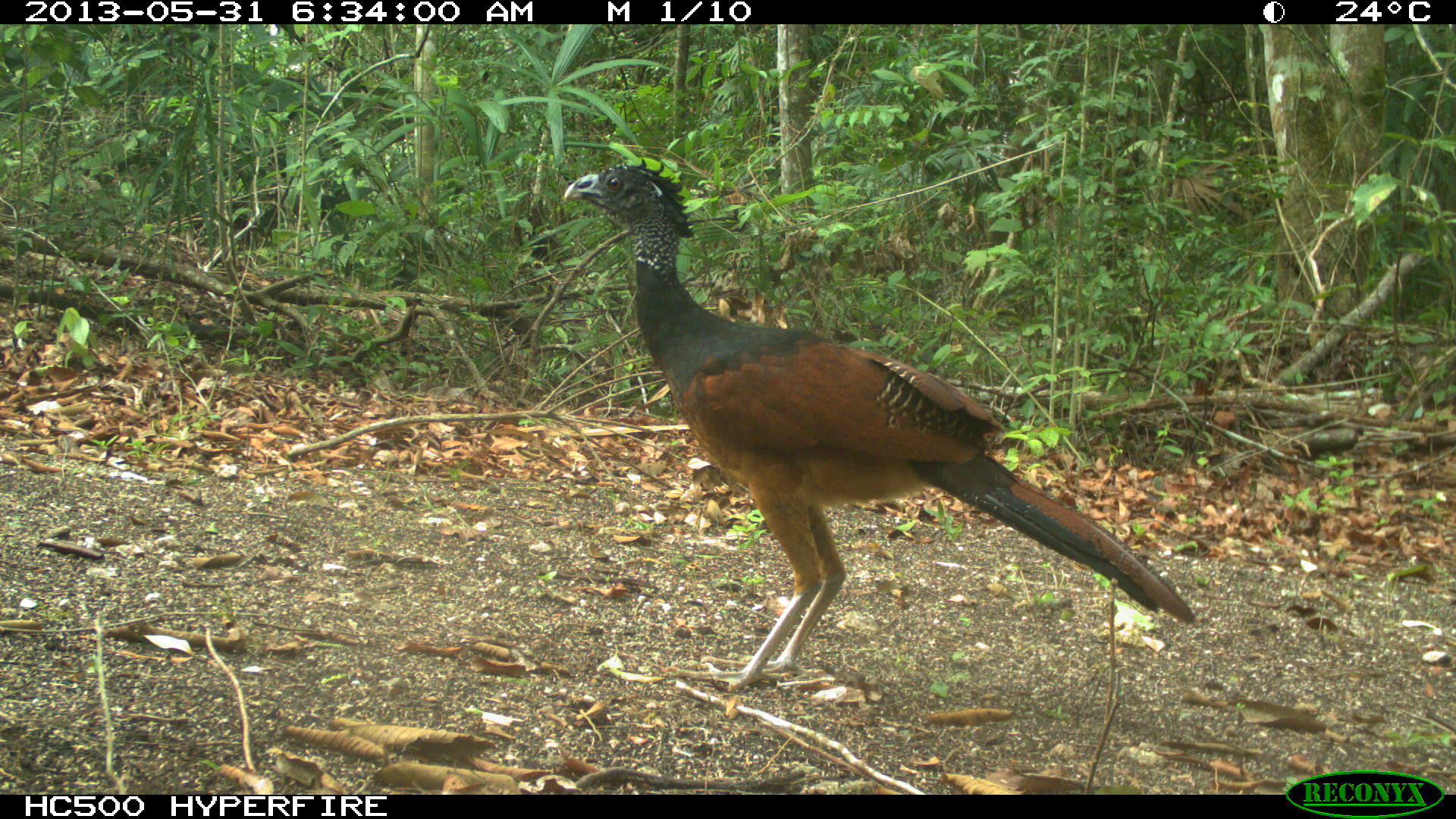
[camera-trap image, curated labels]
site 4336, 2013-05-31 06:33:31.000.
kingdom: Animalia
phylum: Chordata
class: Aves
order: Galliformes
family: Cracidae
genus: Crax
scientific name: Crax rubra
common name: great curassow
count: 1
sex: female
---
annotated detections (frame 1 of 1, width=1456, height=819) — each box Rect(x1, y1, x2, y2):
crax rubra: Rect(563, 155, 1198, 692)